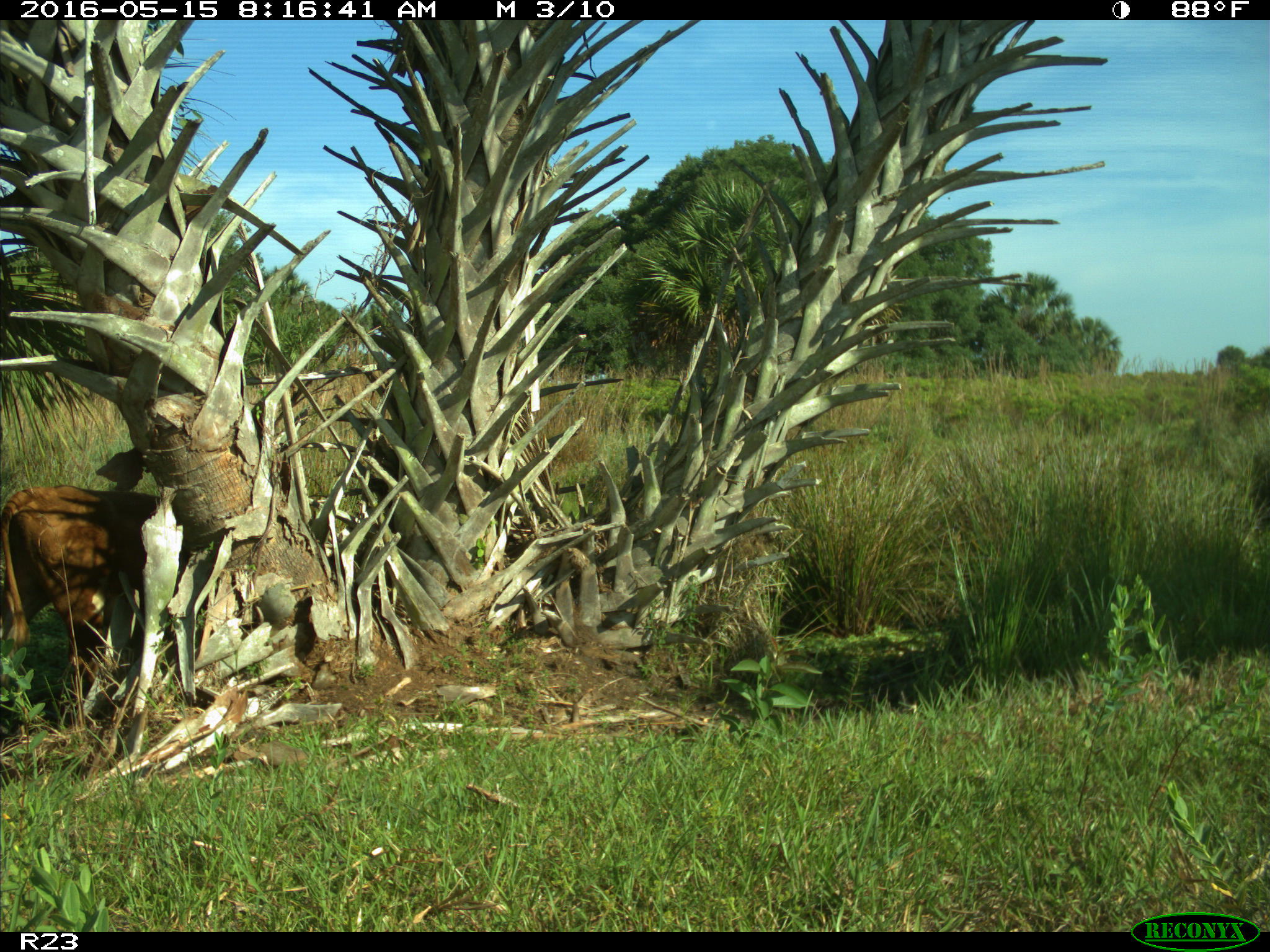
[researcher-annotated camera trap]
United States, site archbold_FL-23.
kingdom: Animalia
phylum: Chordata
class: Mammalia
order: Artiodactyla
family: Bovidae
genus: Bos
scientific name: Bos taurus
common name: domestic cow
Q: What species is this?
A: Bos taurus (domestic cow).